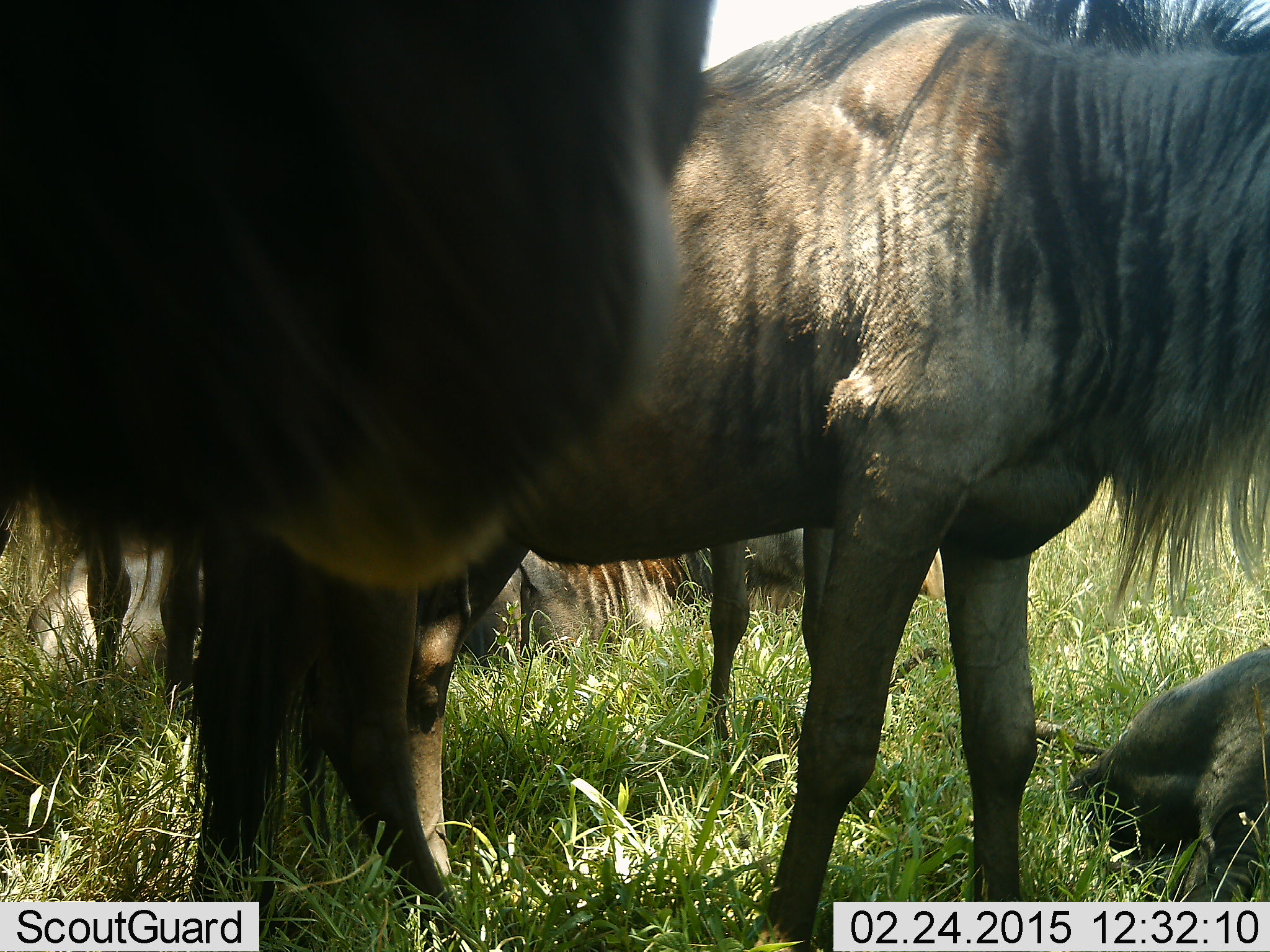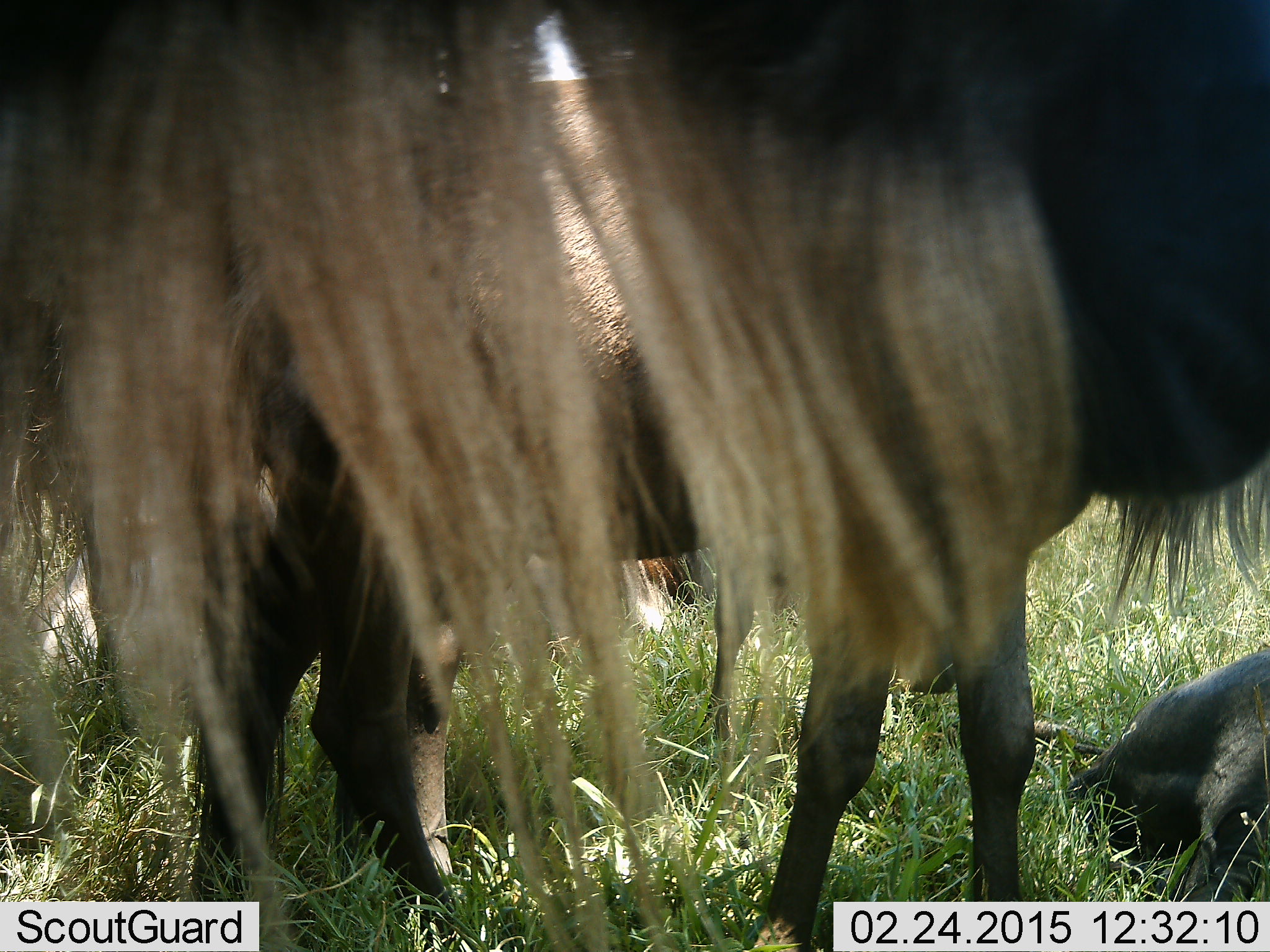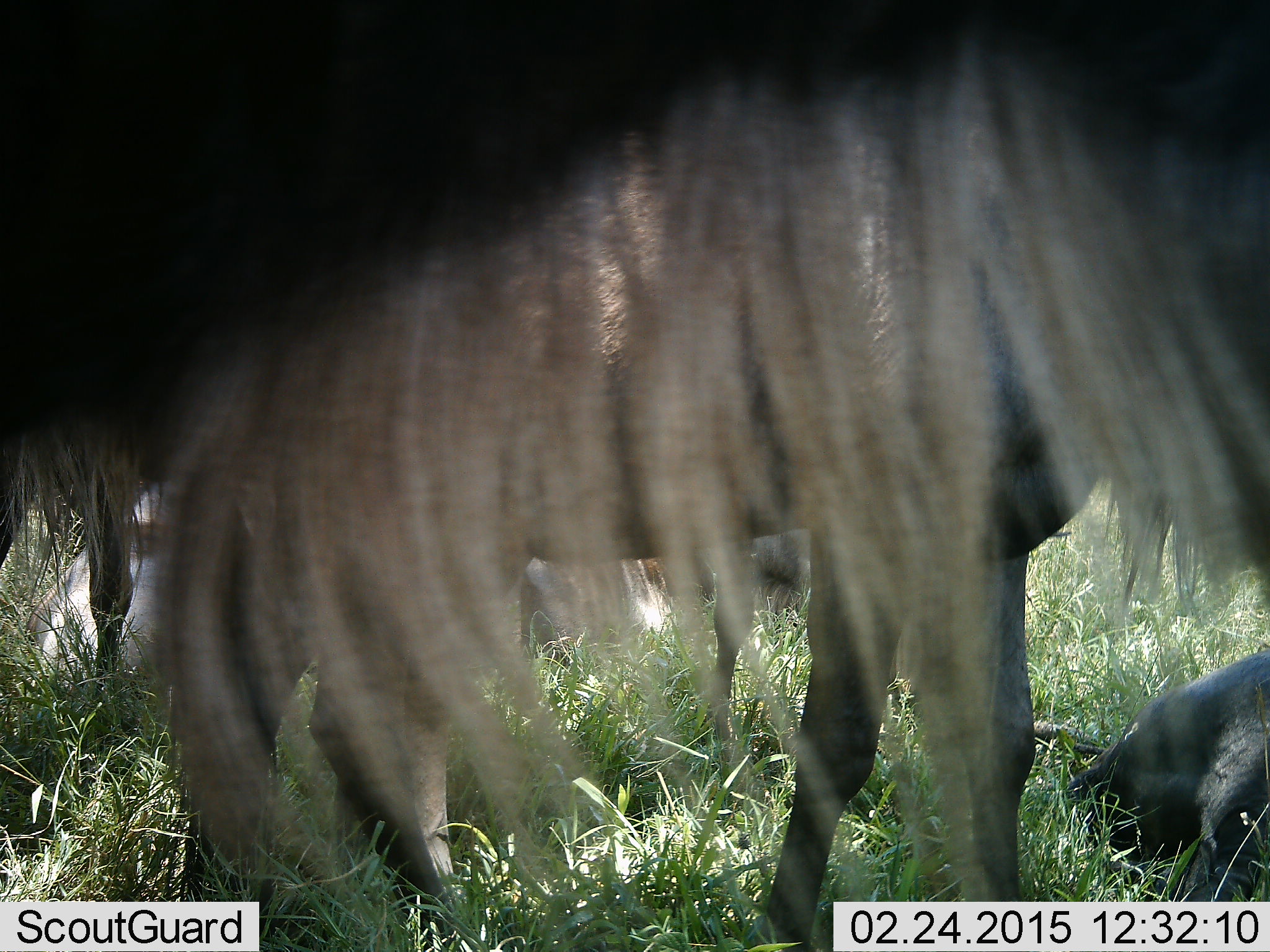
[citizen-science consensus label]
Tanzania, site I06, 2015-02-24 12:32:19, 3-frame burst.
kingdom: Animalia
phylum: Chordata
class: Mammalia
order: Artiodactyla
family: Bovidae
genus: Connochaetes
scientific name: Connochaetes taurinus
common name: blue wildebeest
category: wildebeest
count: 5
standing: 90%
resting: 80%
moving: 10%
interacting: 0%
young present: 0%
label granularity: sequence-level